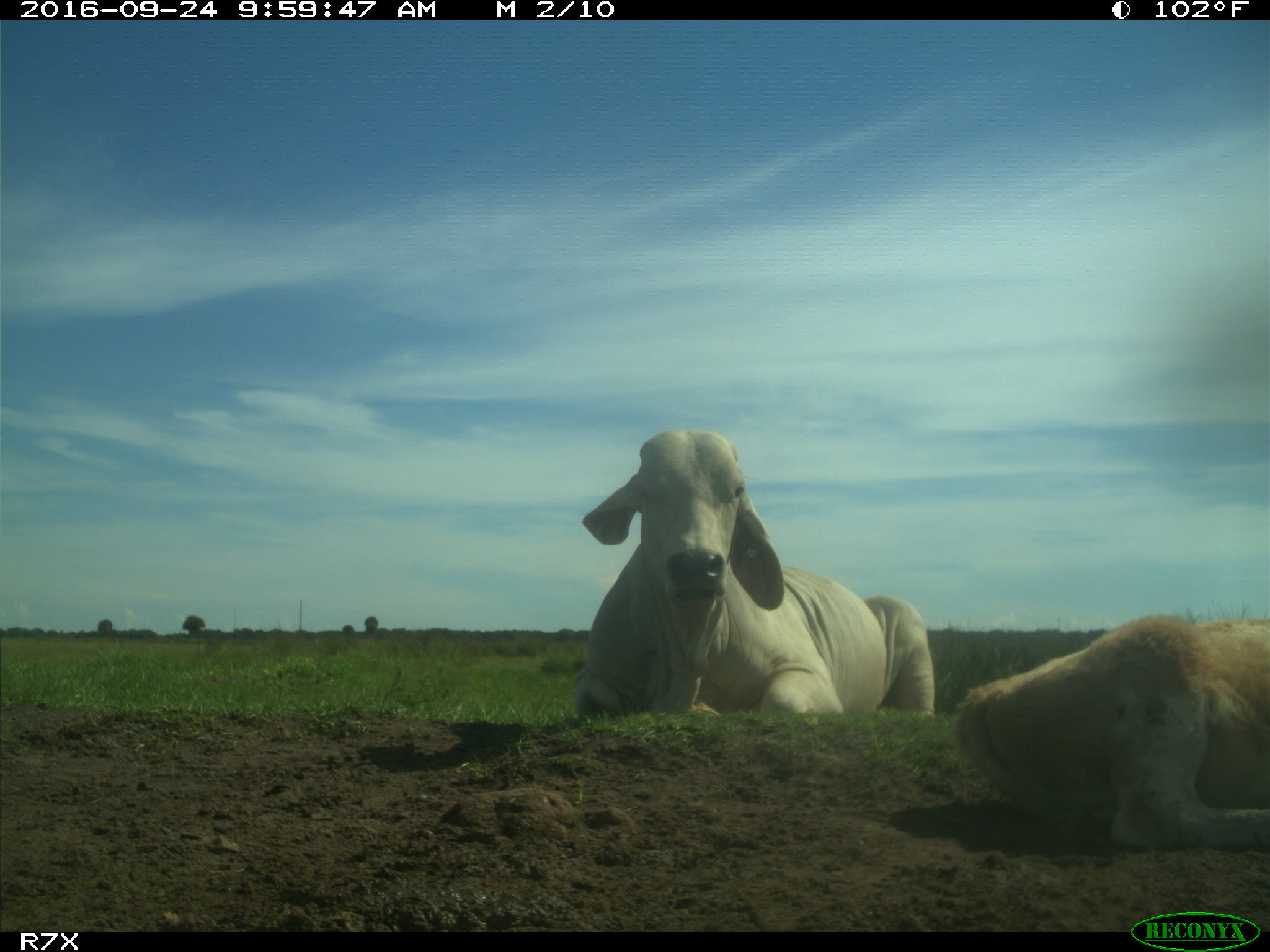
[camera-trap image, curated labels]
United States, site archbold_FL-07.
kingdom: Animalia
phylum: Chordata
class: Mammalia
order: Artiodactyla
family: Bovidae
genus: Bos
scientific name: Bos taurus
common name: domestic cow